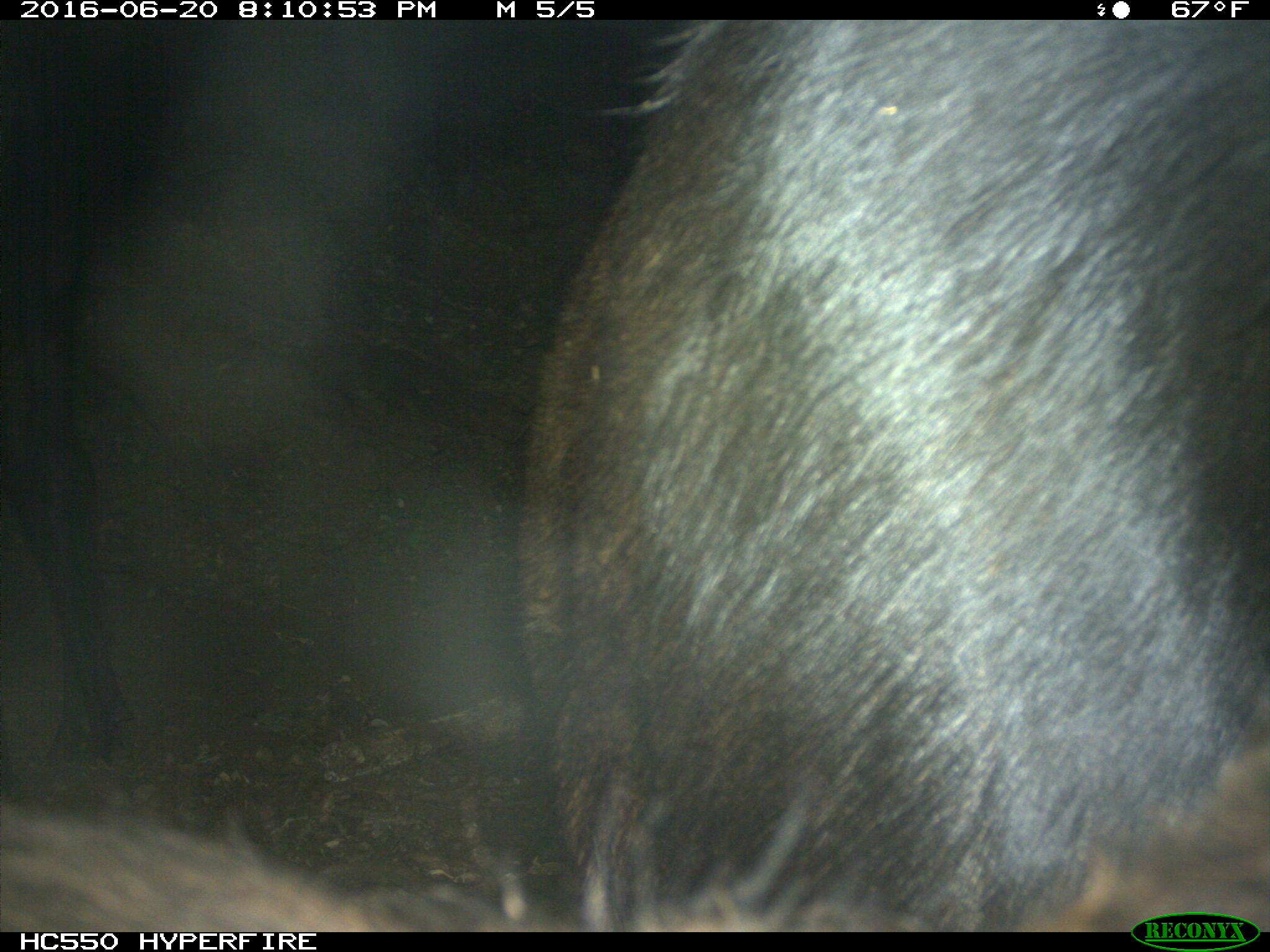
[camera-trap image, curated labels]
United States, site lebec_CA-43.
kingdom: Animalia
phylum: Chordata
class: Mammalia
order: Artiodactyla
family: Bovidae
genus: Bos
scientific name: Bos taurus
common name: domestic cow